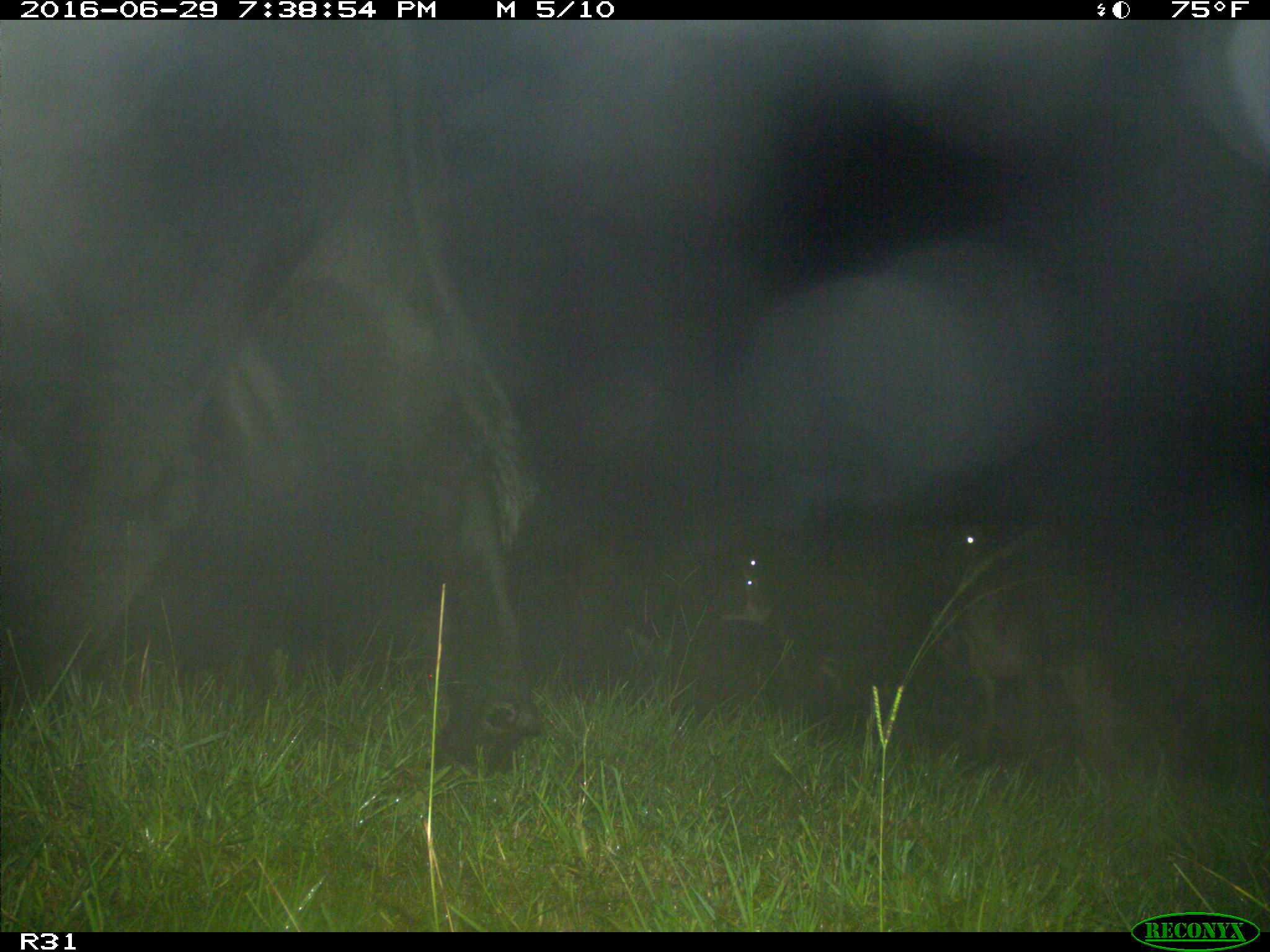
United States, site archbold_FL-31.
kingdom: Animalia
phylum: Chordata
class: Mammalia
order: Artiodactyla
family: Bovidae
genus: Bos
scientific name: Bos taurus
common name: domestic cow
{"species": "Bos taurus (domestic cow)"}